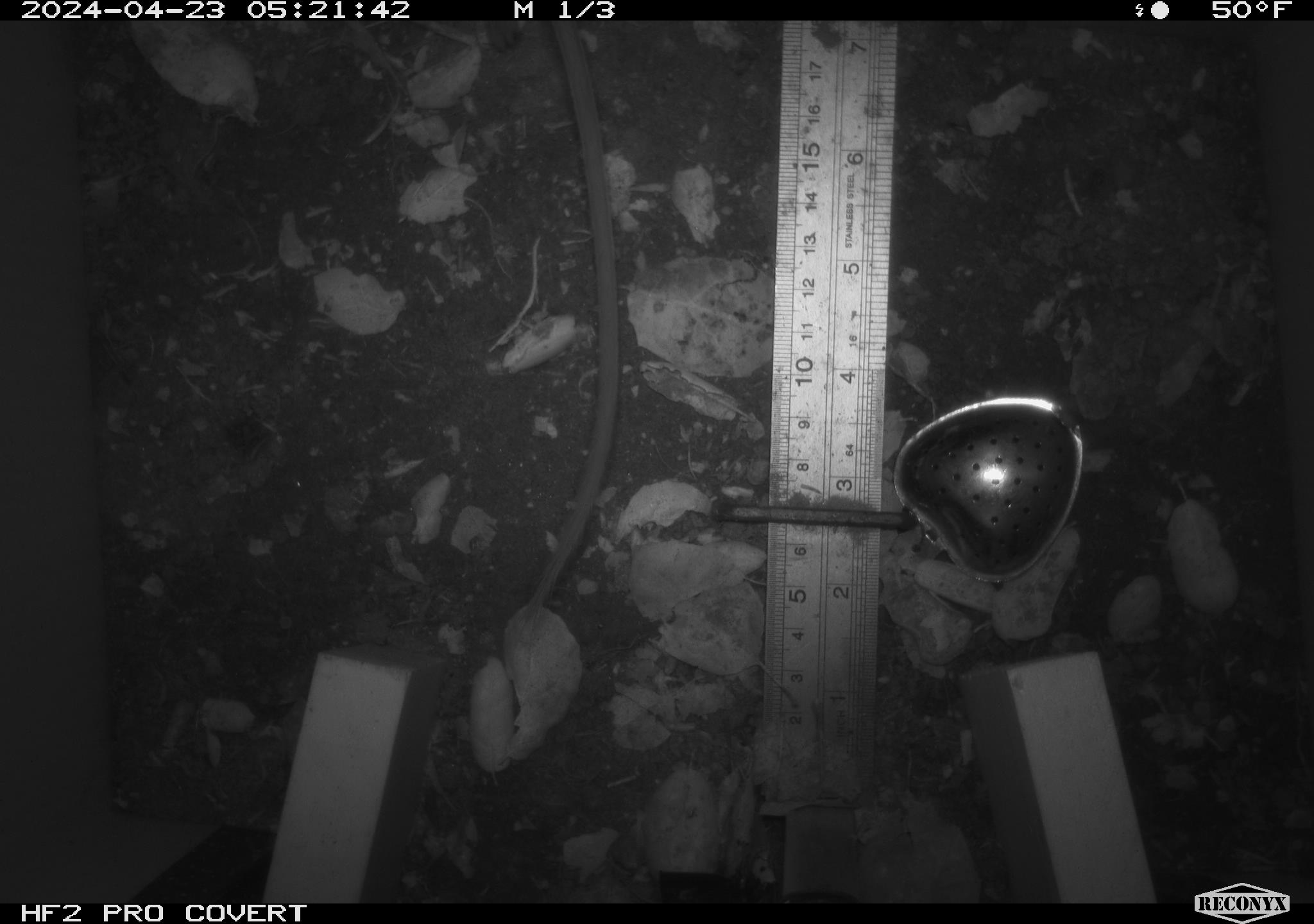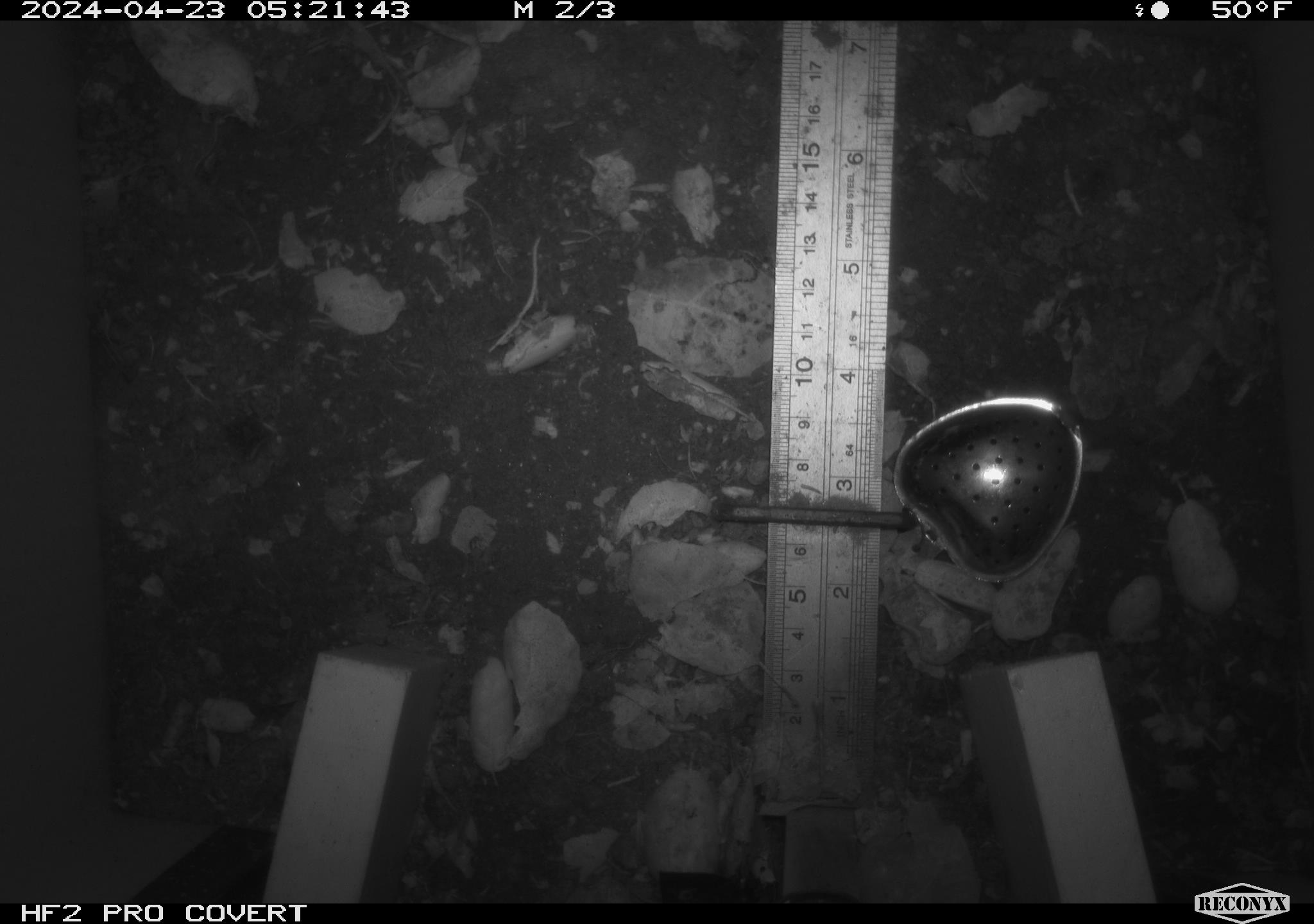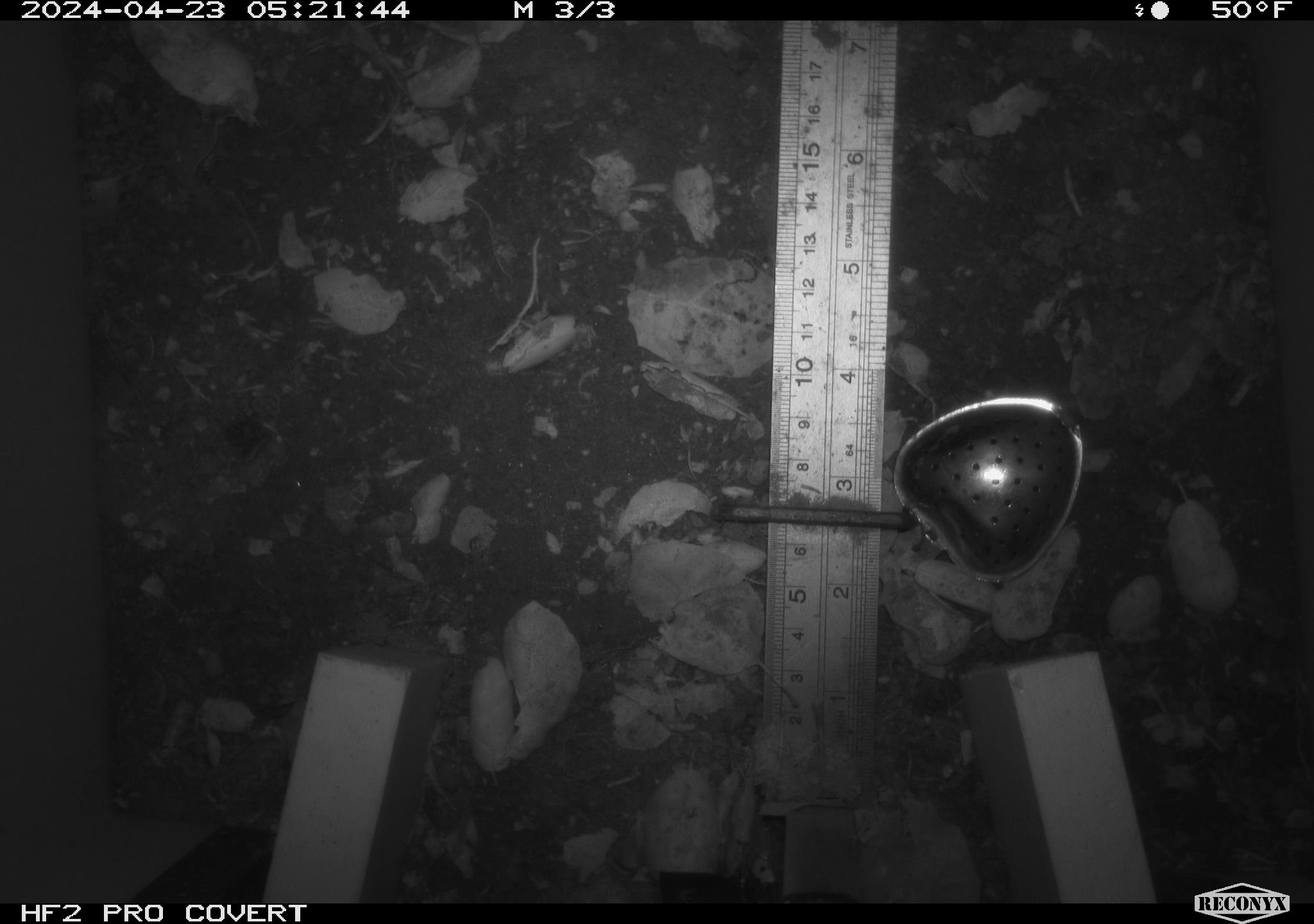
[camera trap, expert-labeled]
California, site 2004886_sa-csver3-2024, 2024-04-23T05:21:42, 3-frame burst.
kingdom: Animalia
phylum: Chordata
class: Mammalia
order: Rodentia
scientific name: Rodentia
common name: rodent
Rodent (Rodentia).